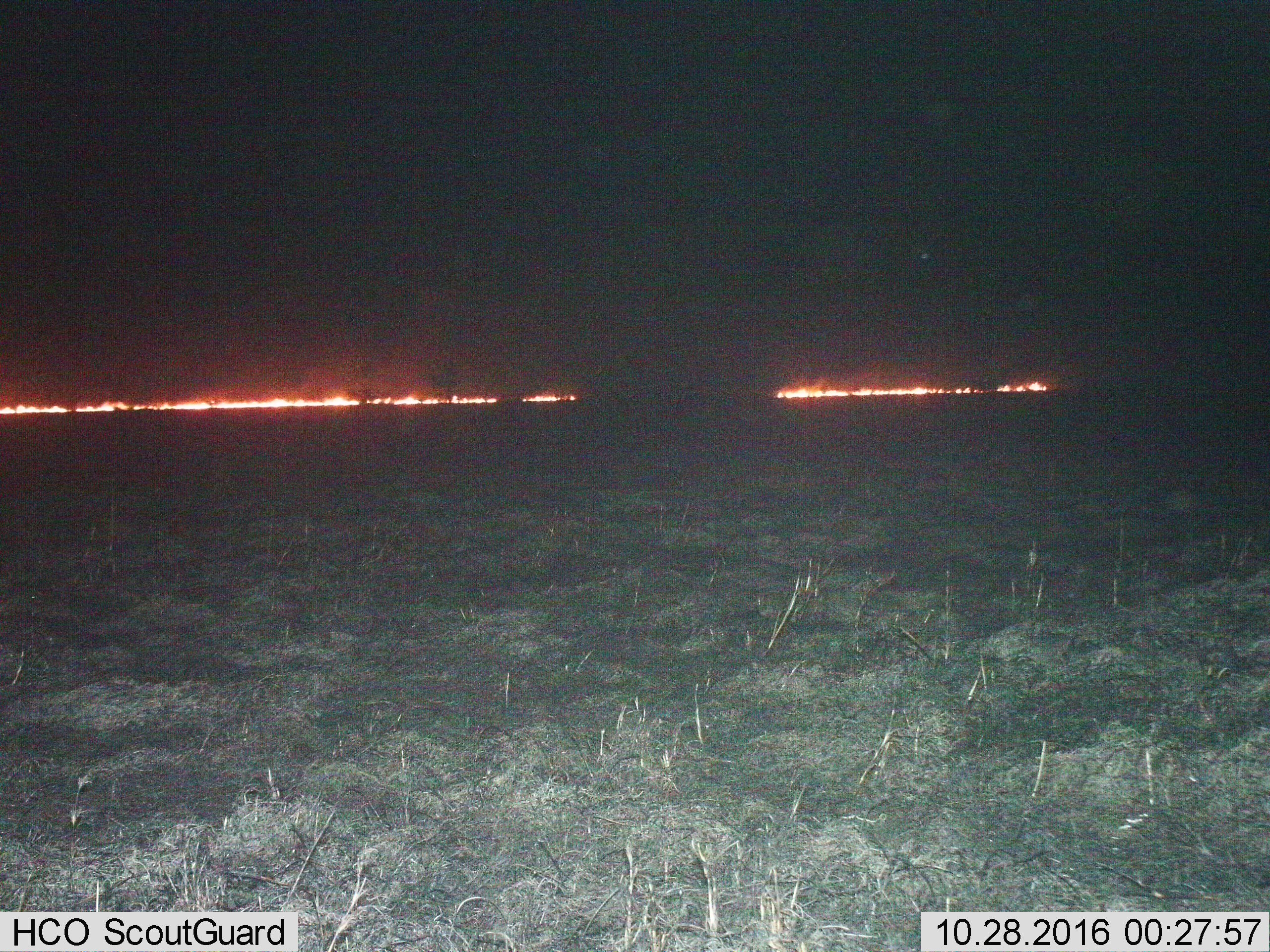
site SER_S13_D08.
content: unidentified animal